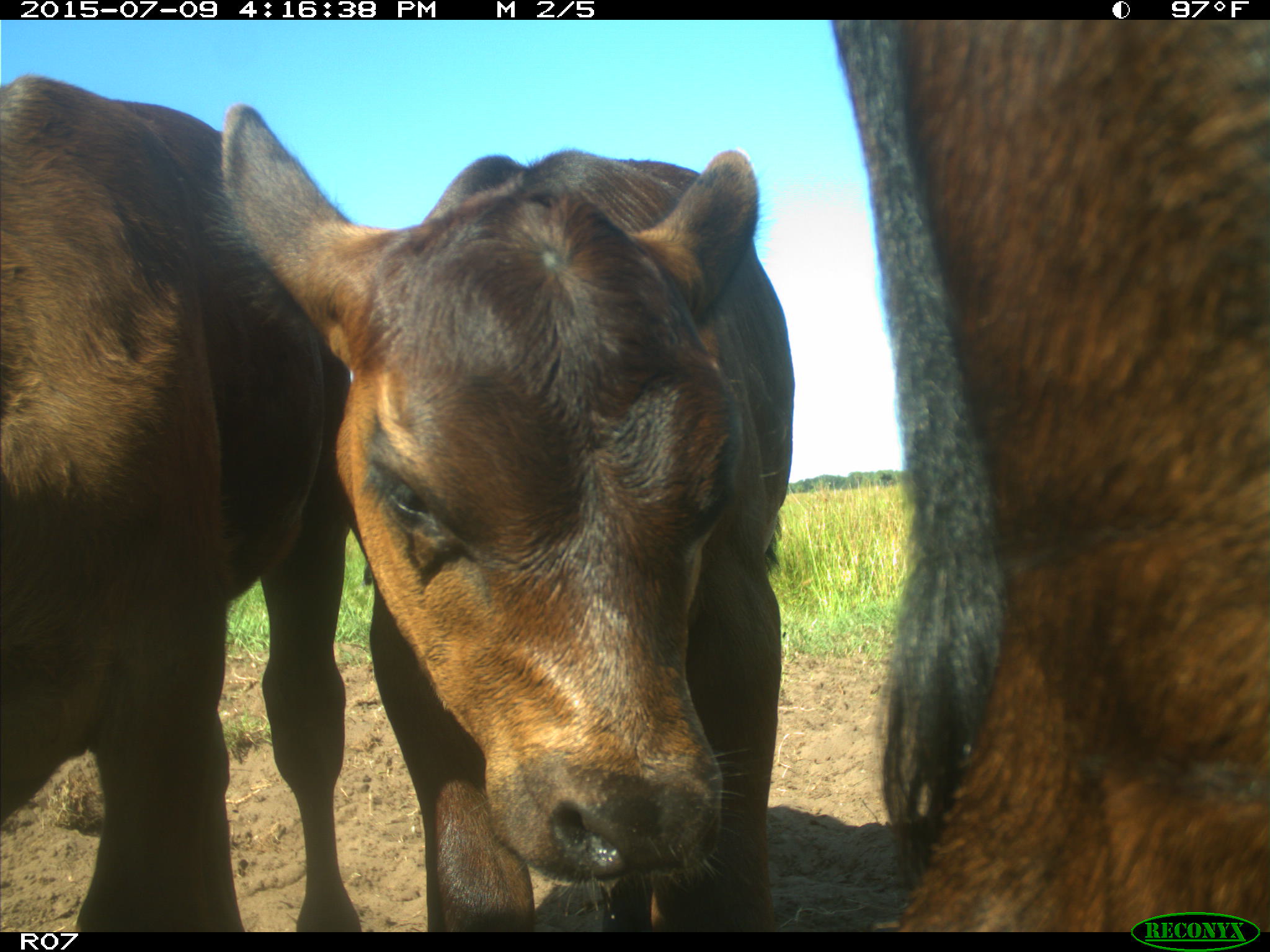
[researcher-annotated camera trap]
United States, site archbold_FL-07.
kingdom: Animalia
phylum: Chordata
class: Mammalia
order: Artiodactyla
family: Bovidae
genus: Bos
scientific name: Bos taurus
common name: domestic cow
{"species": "Bos taurus (domestic cow)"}